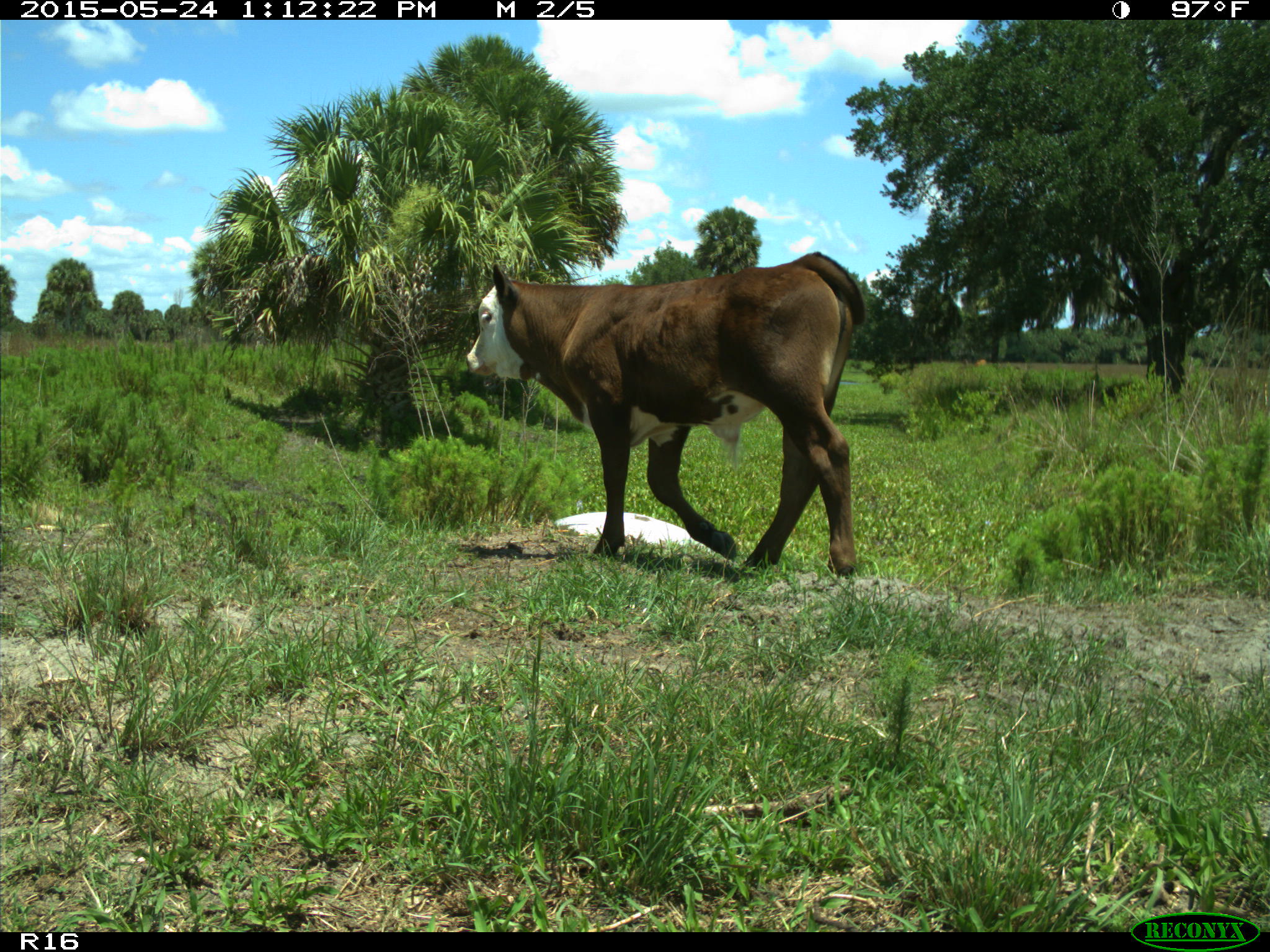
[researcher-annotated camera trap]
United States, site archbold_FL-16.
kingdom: Animalia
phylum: Chordata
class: Mammalia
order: Artiodactyla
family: Bovidae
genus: Bos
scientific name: Bos taurus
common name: domestic cow